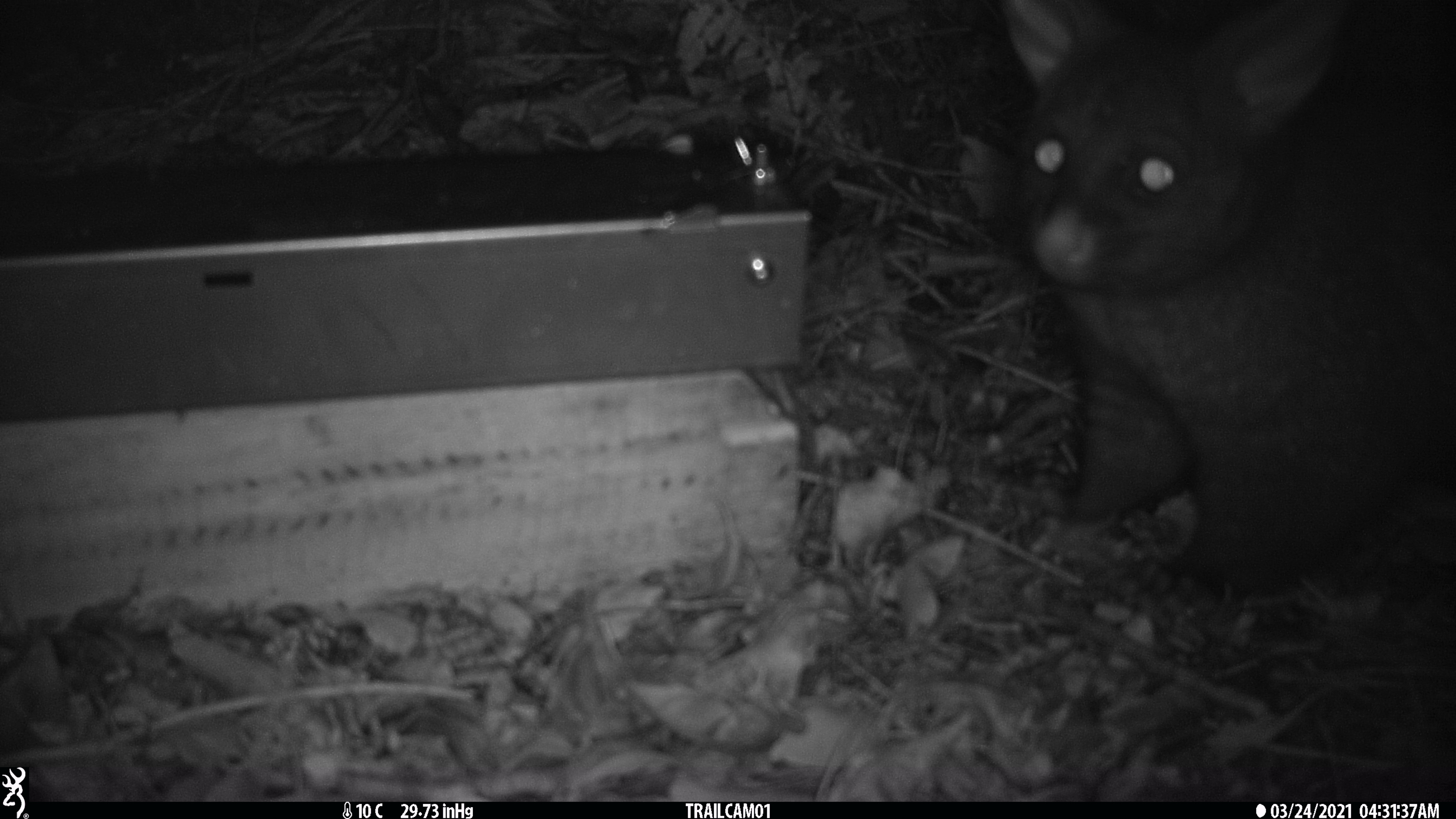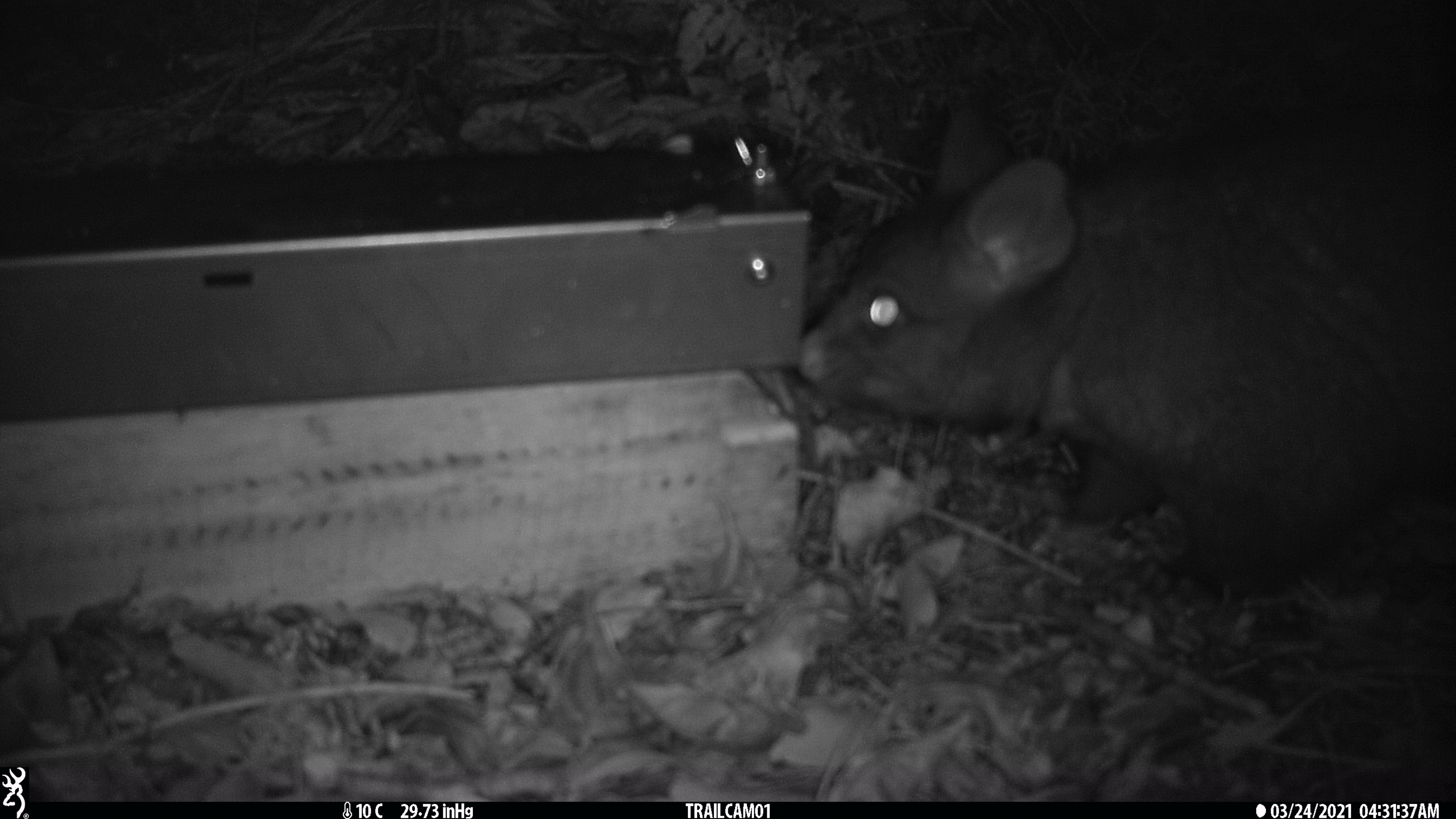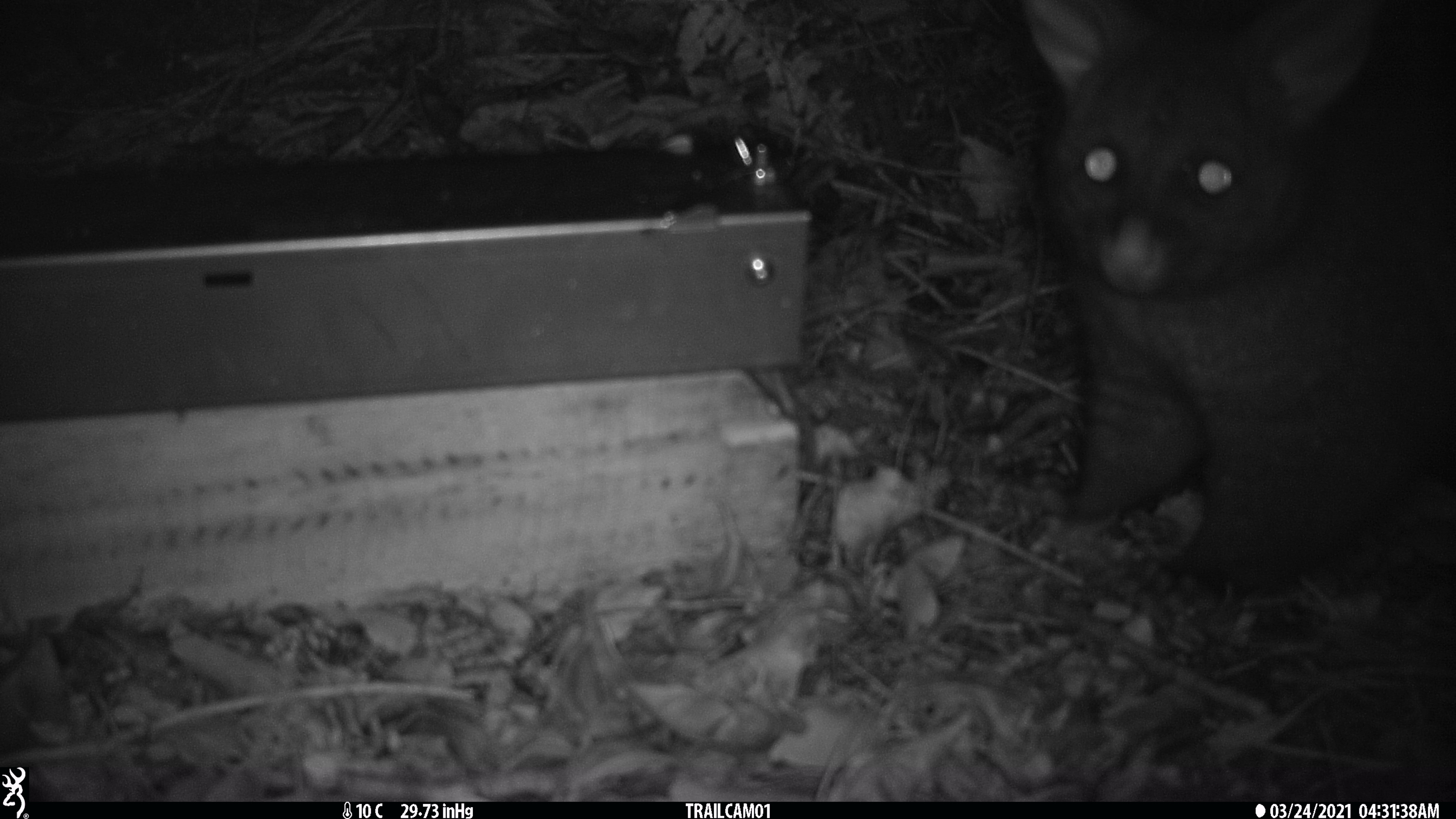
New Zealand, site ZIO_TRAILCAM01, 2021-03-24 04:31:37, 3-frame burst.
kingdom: Animalia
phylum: Chordata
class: Mammalia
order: Diprotodontia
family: Phalangeridae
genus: Trichosurus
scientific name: Trichosurus vulpecula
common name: common brushtail possum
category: possum